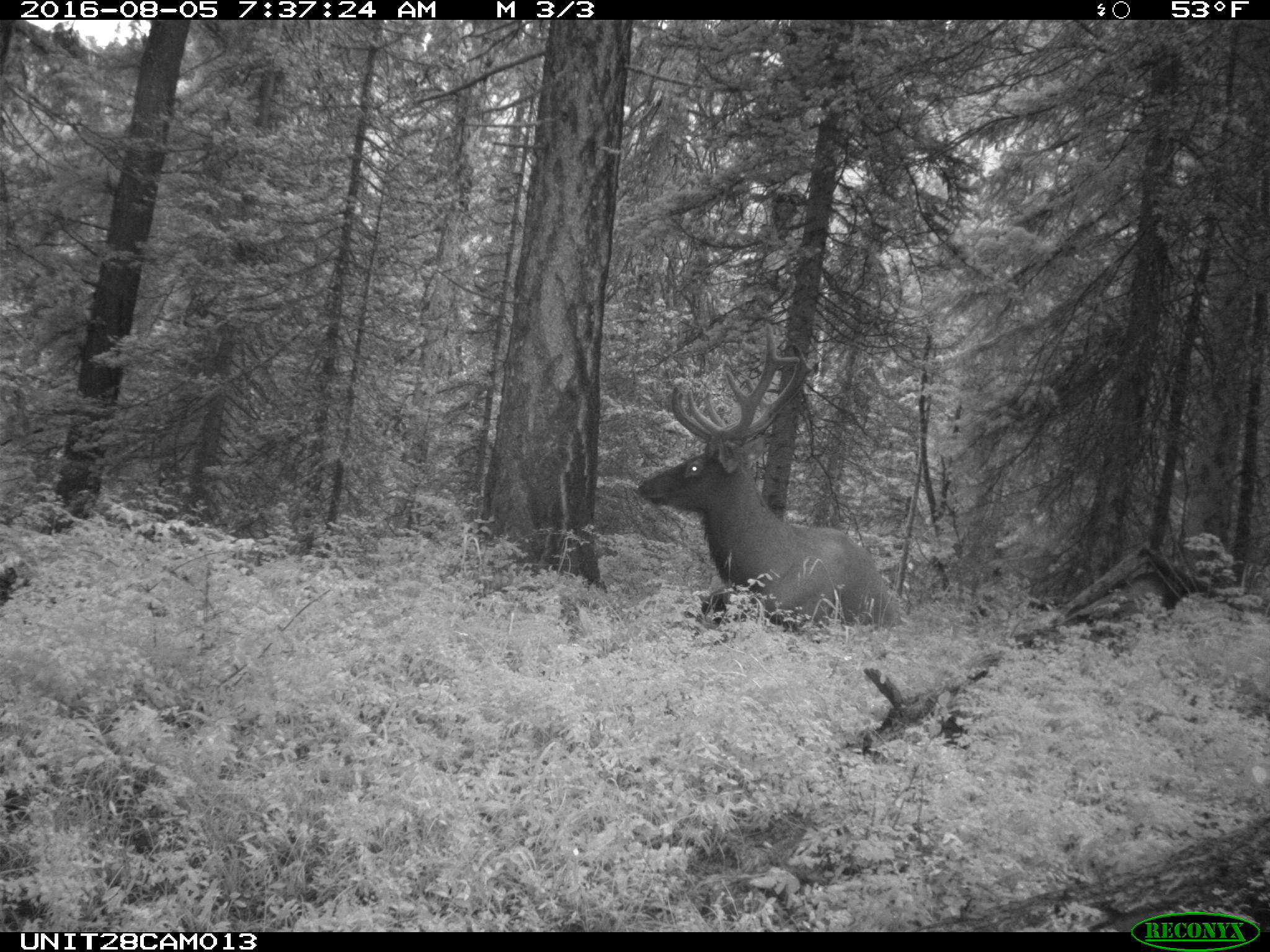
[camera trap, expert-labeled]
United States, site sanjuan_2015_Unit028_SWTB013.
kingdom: Animalia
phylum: Chordata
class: Mammalia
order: Artiodactyla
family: Cervidae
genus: Cervus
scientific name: Cervus elaphus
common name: red deer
Cervus elaphus (red deer).